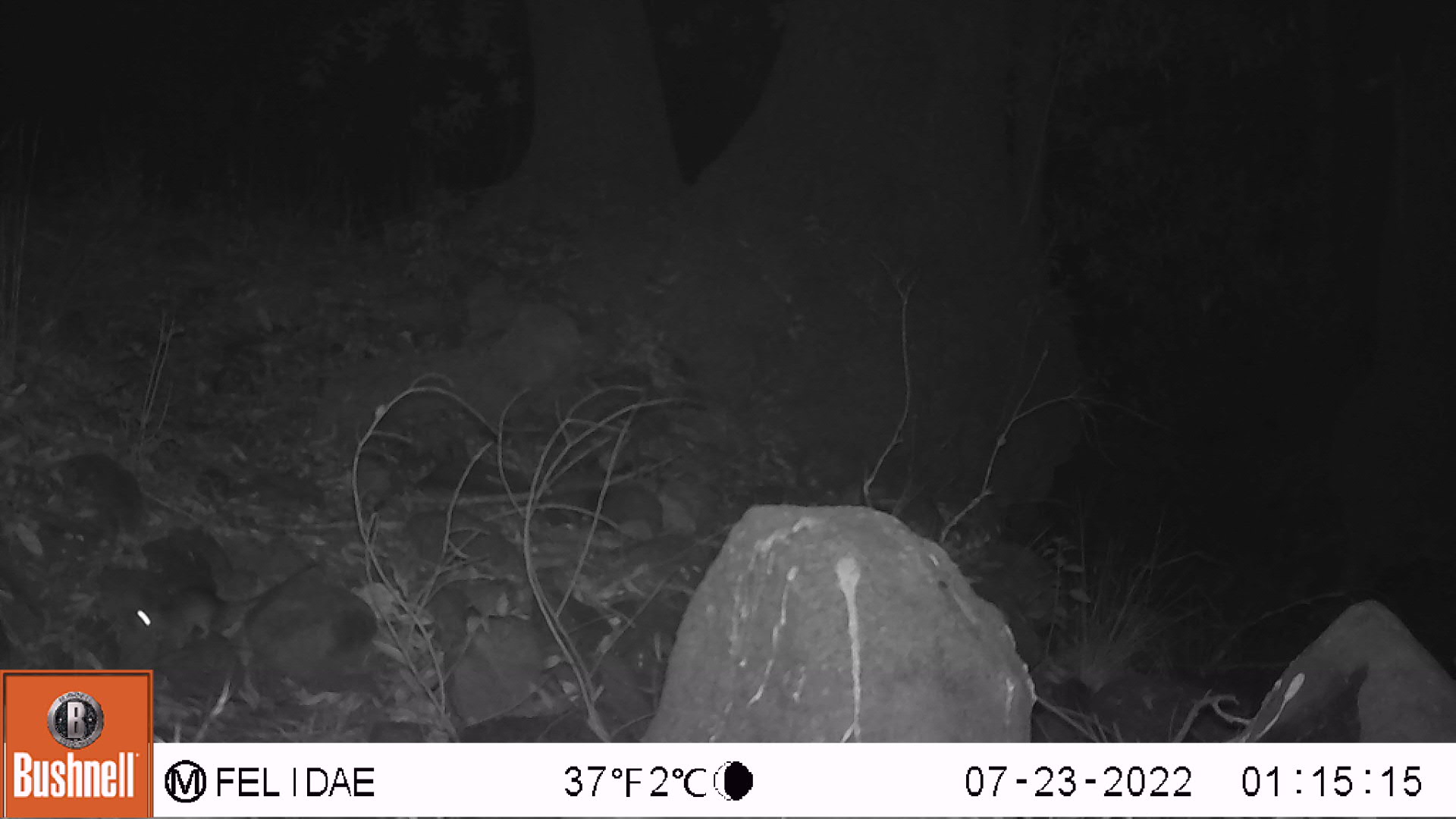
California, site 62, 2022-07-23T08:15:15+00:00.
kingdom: Animalia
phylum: Chordata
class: Mammalia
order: Rodentia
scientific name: Rodentia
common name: mouse or rat